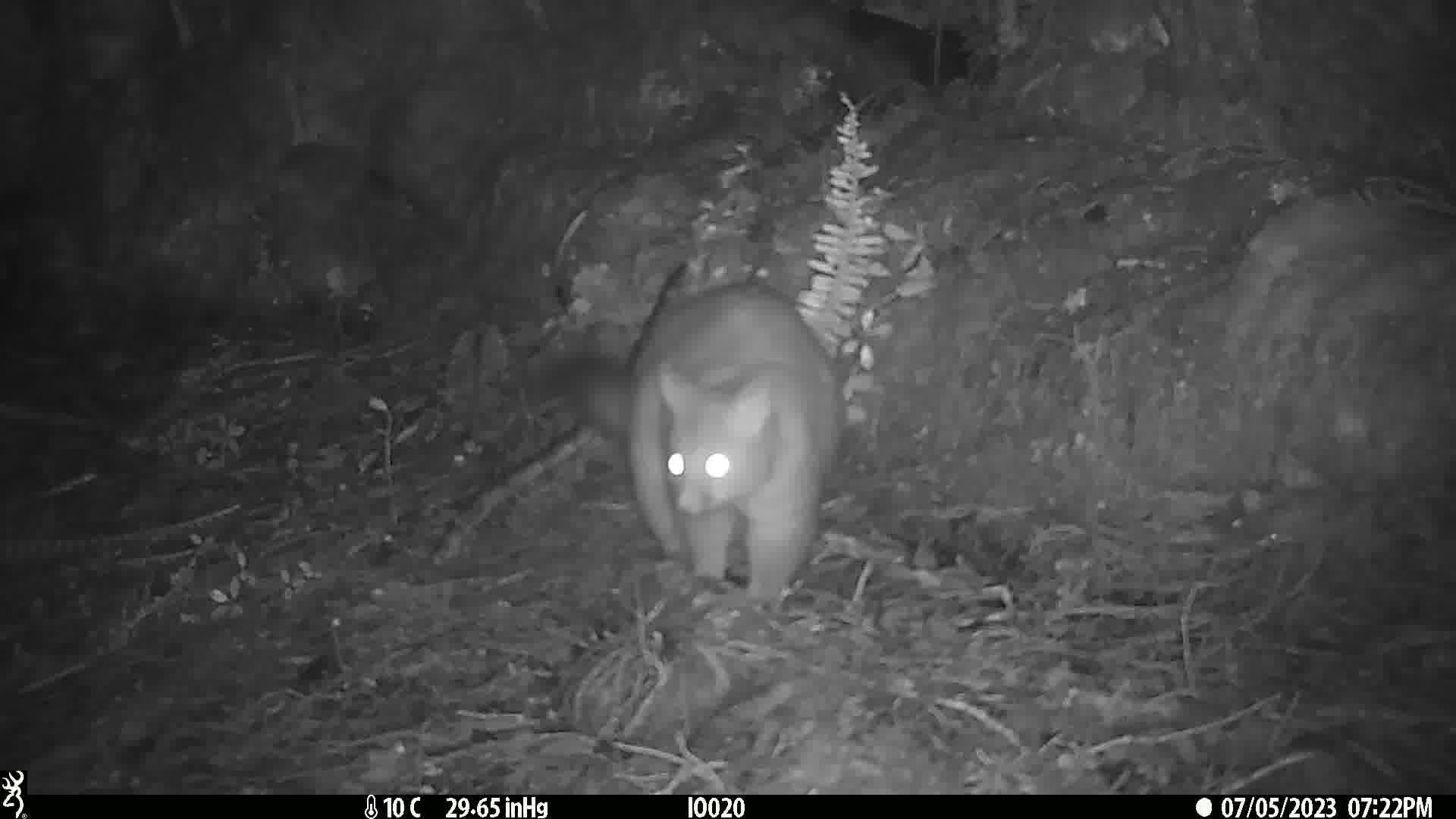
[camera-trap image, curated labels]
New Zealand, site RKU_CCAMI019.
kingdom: Animalia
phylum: Chordata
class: Mammalia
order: Diprotodontia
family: Phalangeridae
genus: Trichosurus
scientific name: Trichosurus vulpecula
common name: common brushtail possum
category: possum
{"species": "possum (common brushtail possum) (Trichosurus vulpecula)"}